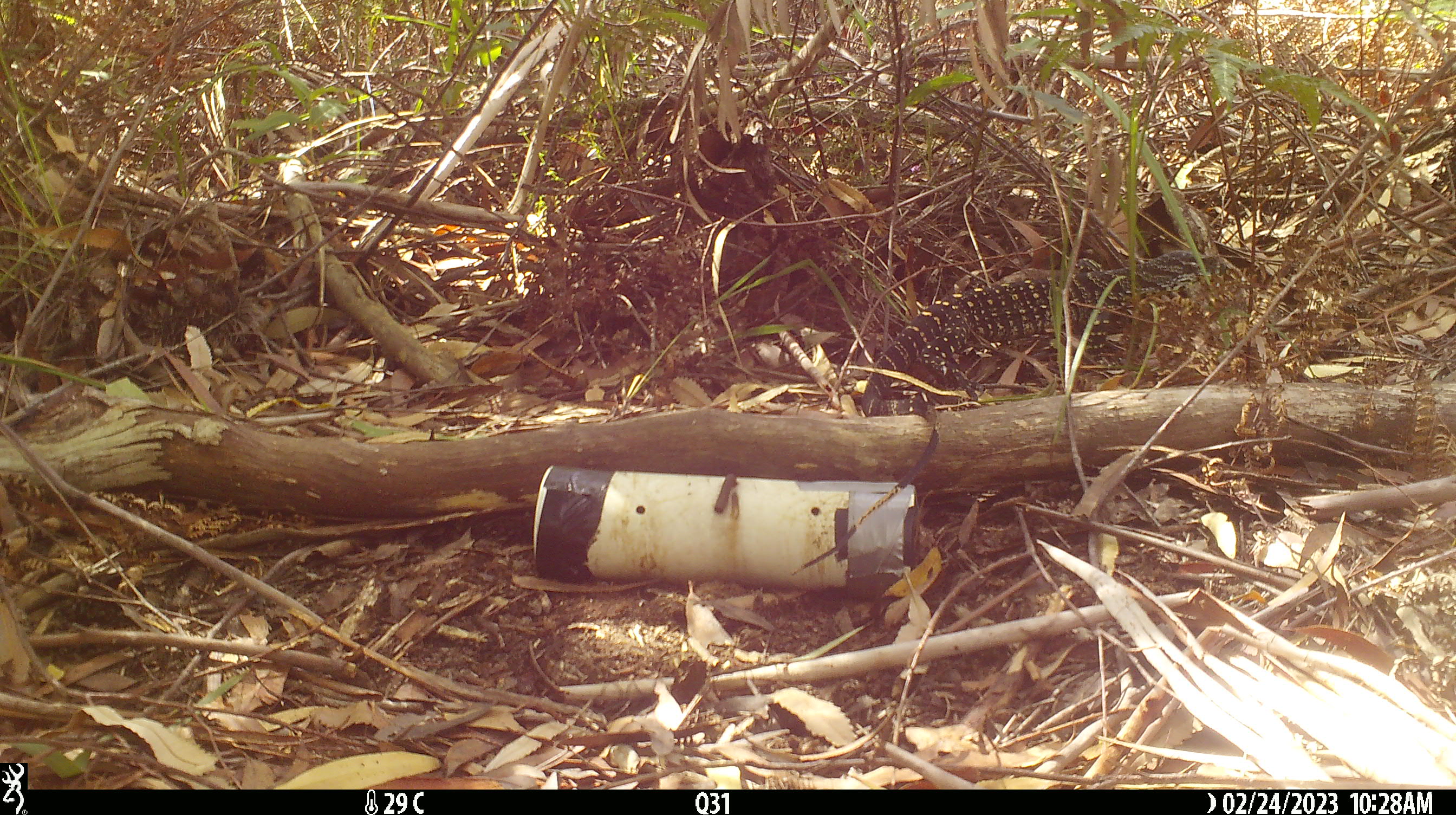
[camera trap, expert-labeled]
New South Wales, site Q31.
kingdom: Animalia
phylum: Chordata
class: Reptilia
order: Squamata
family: Varanidae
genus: Varanus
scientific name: Varanus varius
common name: lace monitor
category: goanna